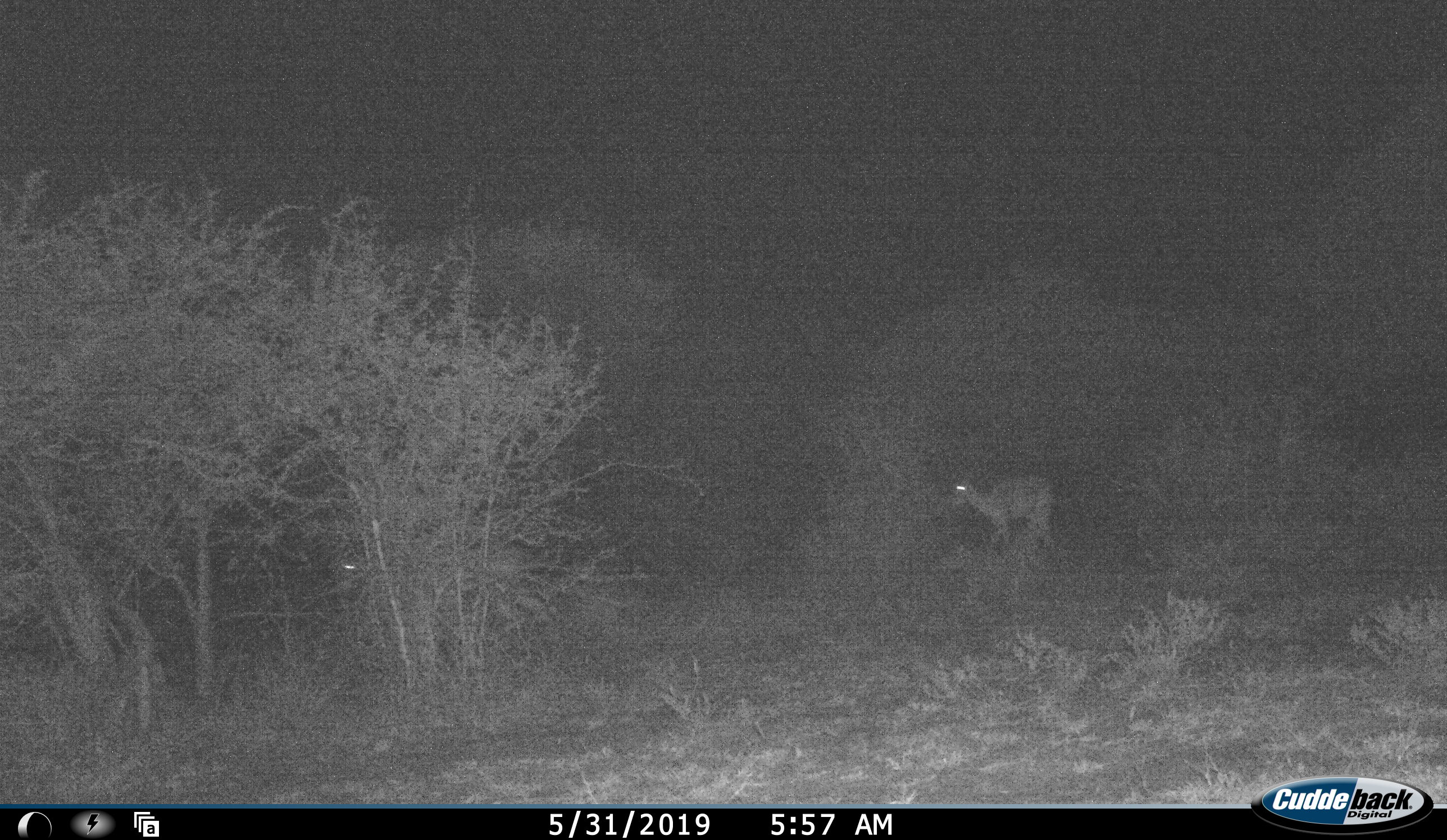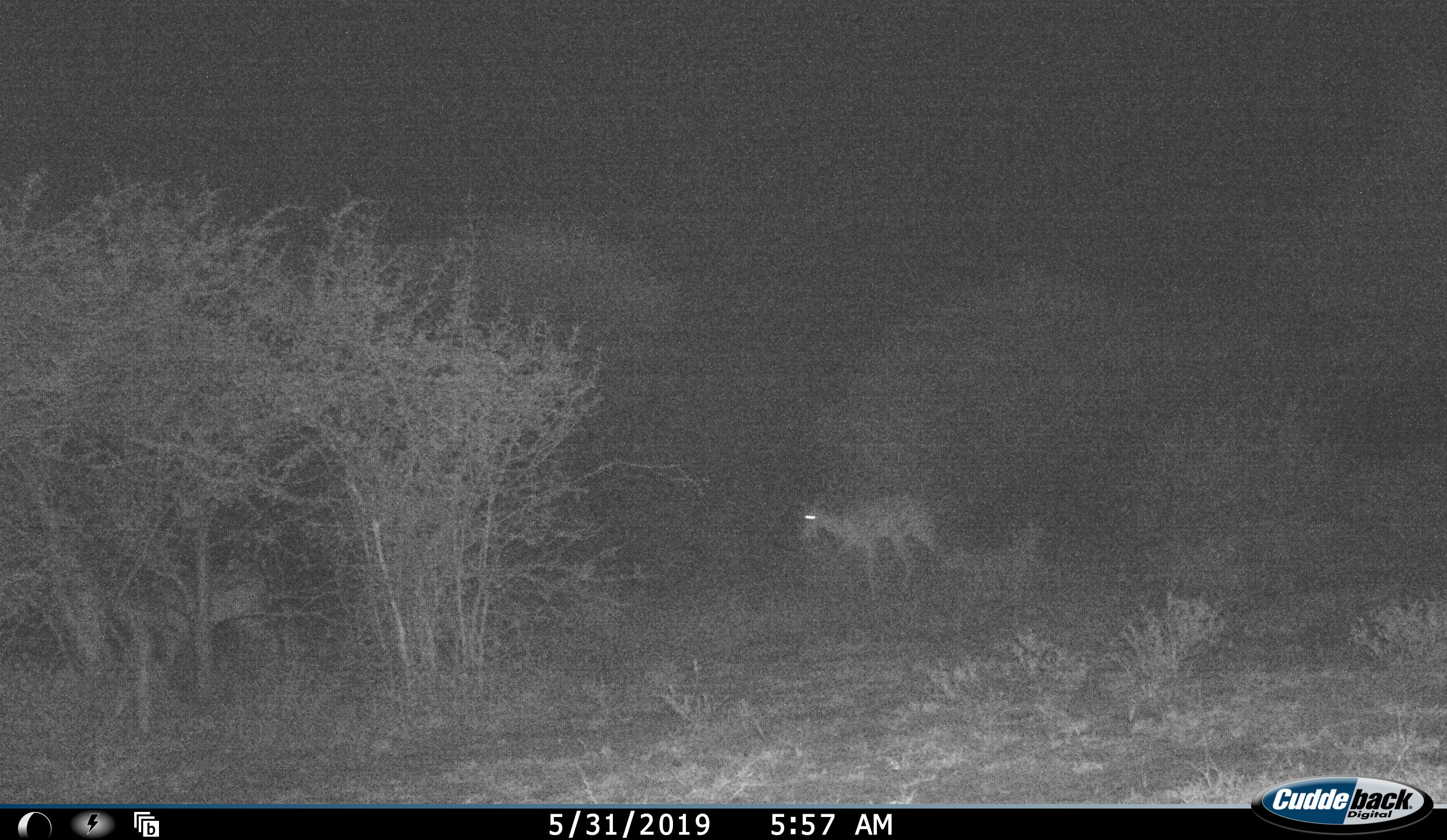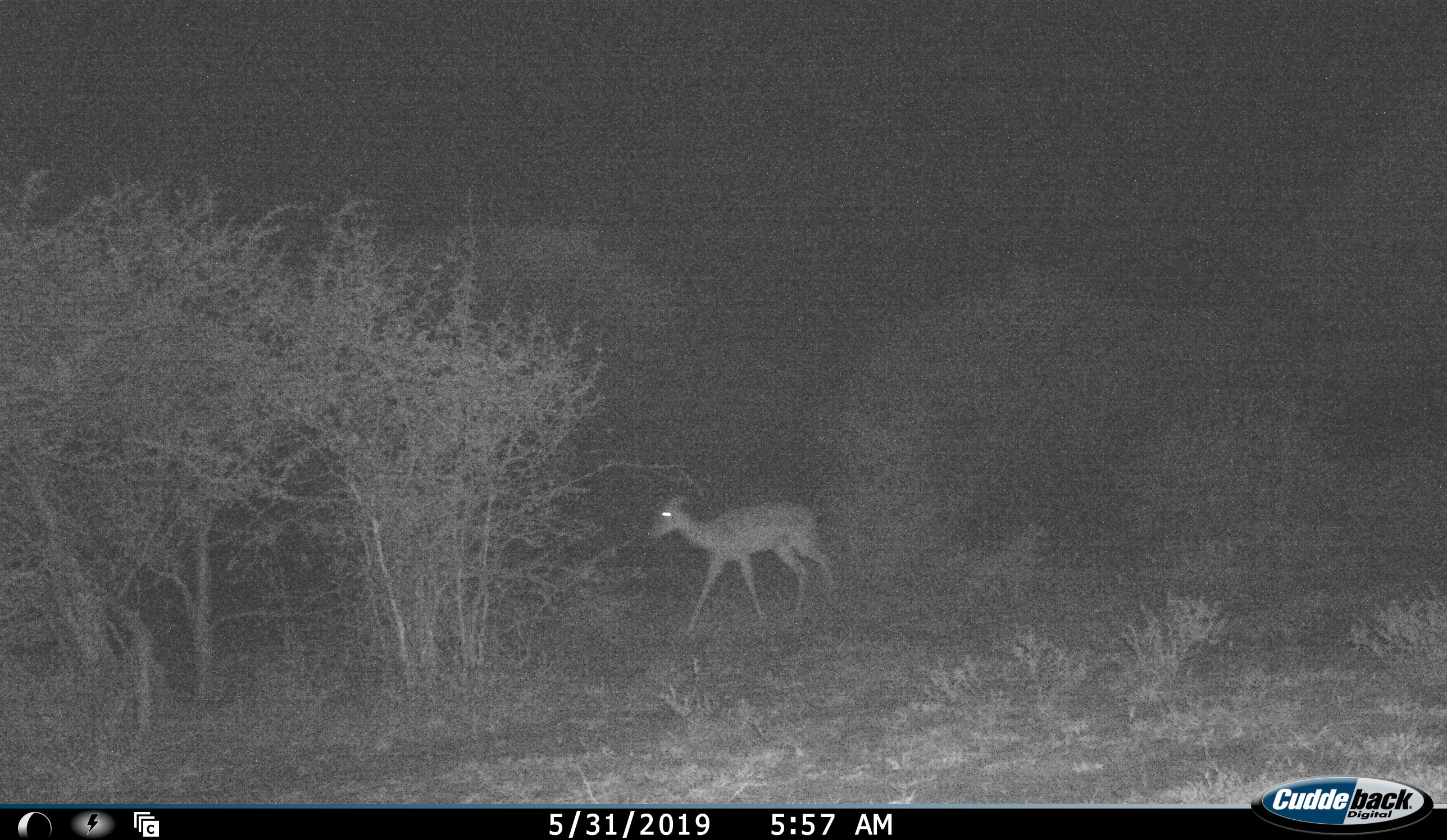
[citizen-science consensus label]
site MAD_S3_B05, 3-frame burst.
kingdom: Animalia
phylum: Chordata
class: Mammalia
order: Artiodactyla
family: Bovidae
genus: Aepyceros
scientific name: Aepyceros melampus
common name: impala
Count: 2.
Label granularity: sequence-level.